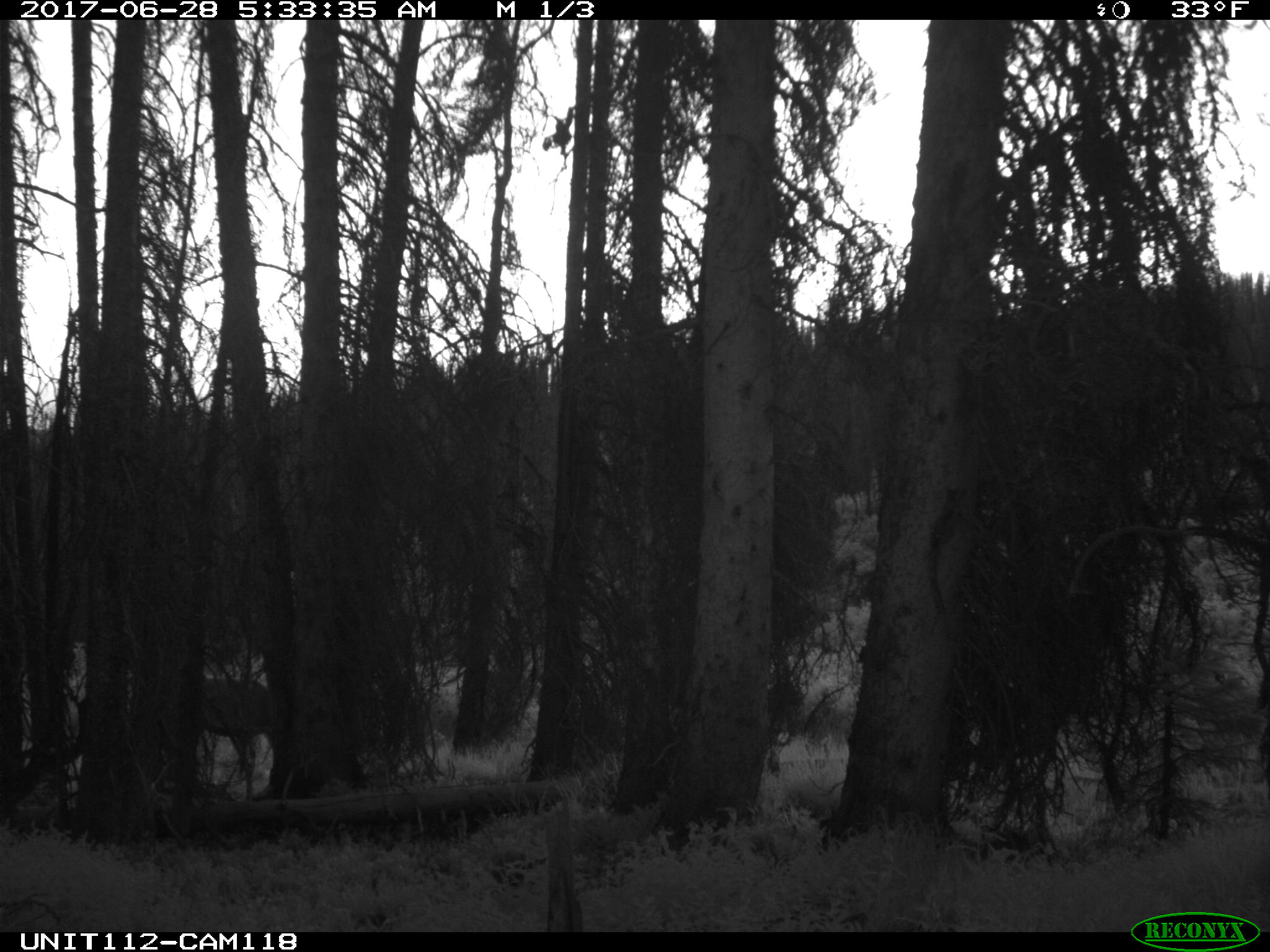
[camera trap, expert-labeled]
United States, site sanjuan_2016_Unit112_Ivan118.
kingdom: Animalia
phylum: Chordata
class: Mammalia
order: Artiodactyla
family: Cervidae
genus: Cervus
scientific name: Cervus elaphus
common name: red deer